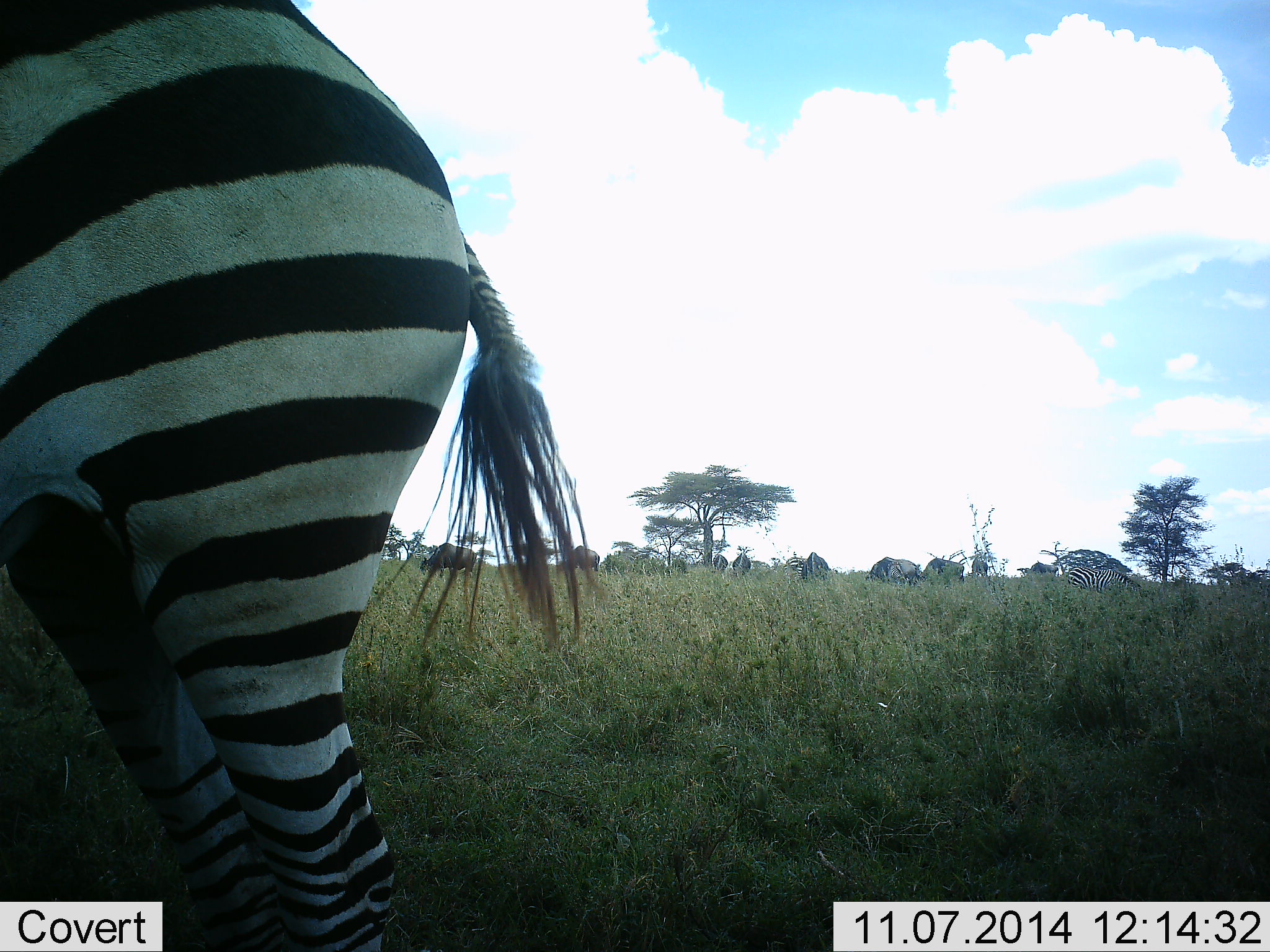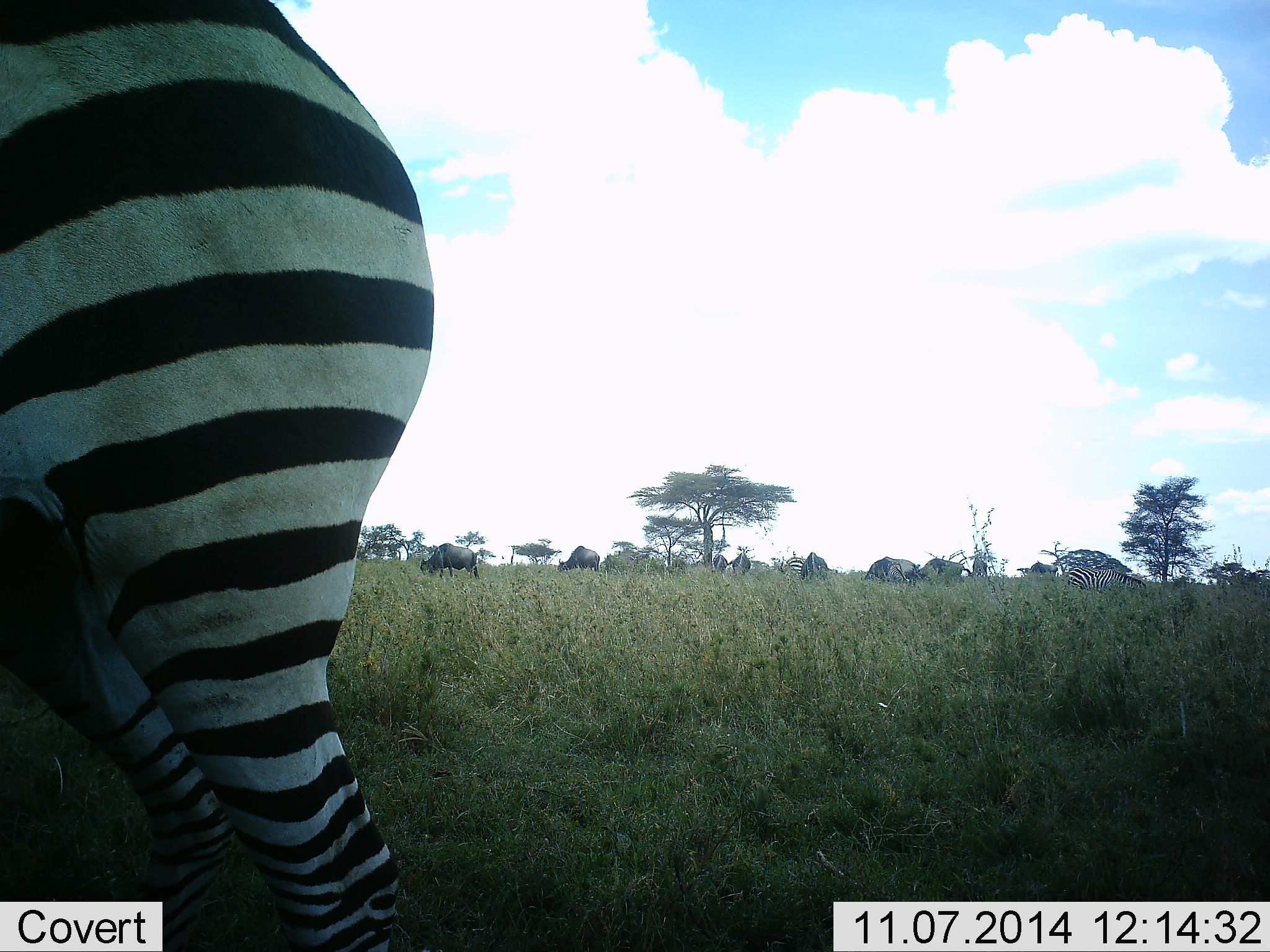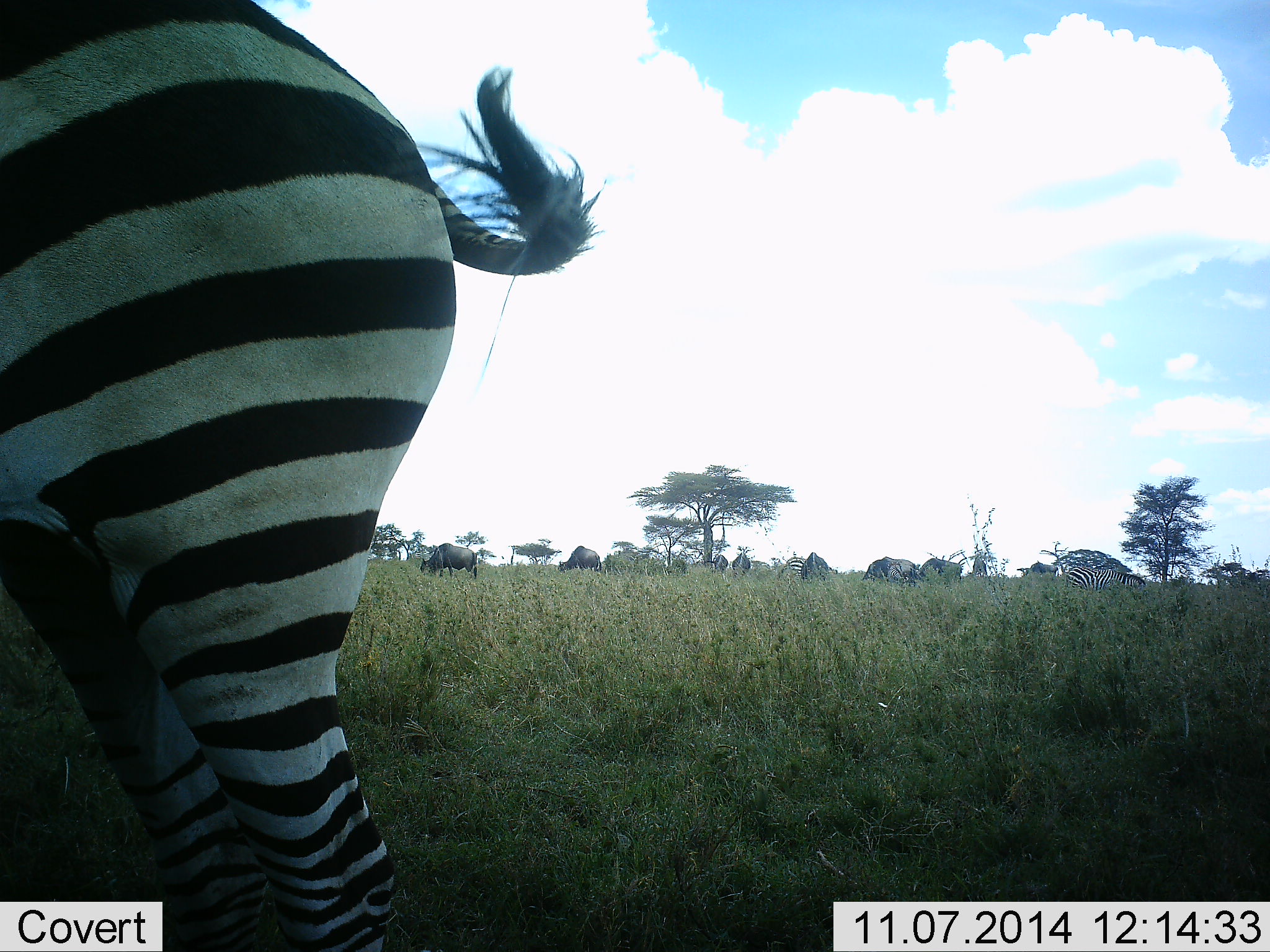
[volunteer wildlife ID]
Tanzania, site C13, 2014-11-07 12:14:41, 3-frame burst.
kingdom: Animalia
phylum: Chordata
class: Mammalia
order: Artiodactyla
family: Bovidae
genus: Connochaetes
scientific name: Connochaetes taurinus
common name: blue wildebeest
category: wildebeest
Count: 8.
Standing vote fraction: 40%.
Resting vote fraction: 0%.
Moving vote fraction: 10%.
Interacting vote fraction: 0%.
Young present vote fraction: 0%.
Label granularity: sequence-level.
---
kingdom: Animalia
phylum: Chordata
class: Mammalia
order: Perissodactyla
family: Equidae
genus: Equus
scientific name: Equus quagga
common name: plains zebra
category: zebra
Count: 3.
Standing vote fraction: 62%.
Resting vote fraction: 0%.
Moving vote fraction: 12%.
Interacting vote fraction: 6%.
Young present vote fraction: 6%.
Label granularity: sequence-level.